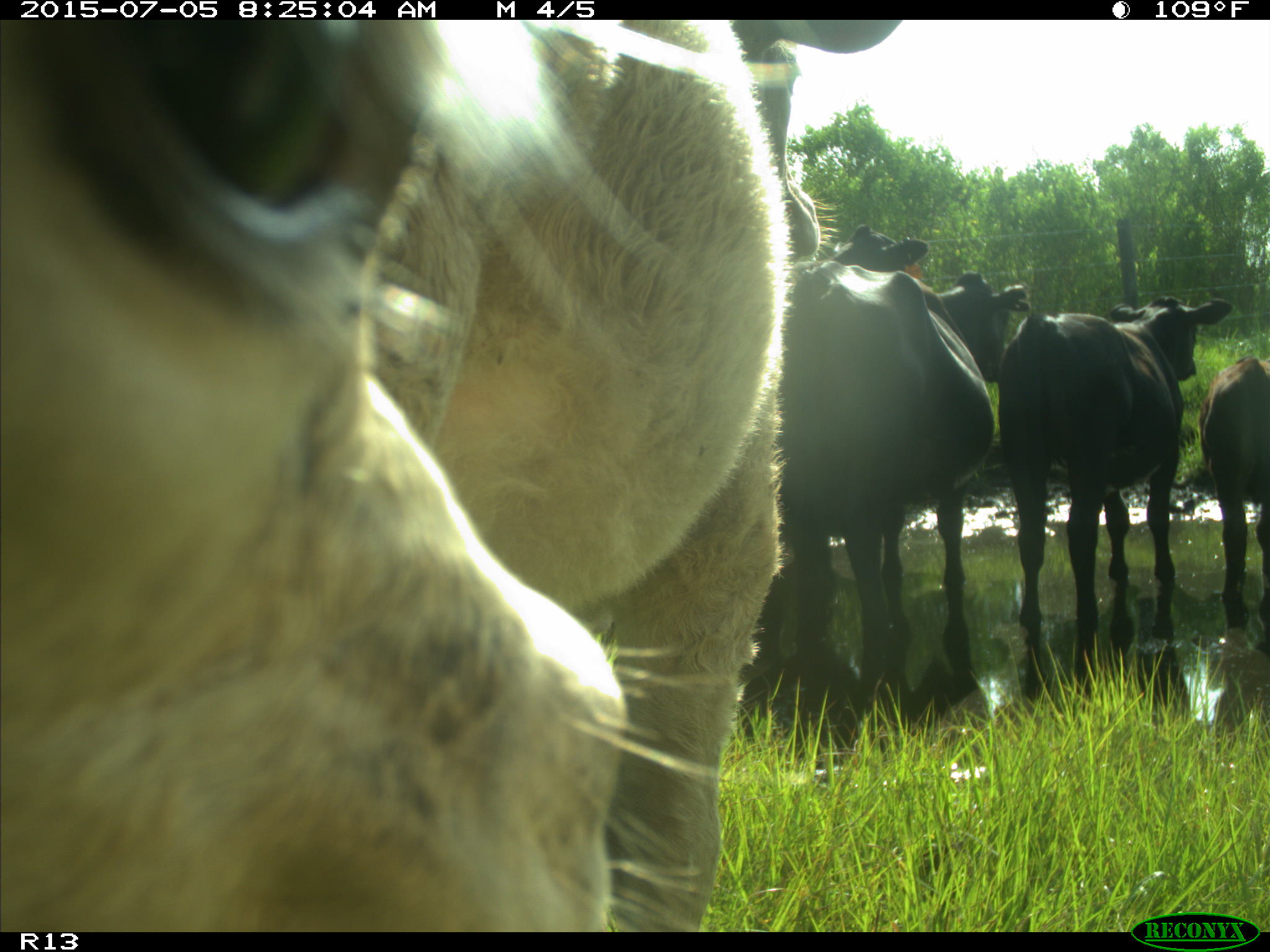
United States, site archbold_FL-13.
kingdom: Animalia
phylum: Chordata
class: Mammalia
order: Artiodactyla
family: Bovidae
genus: Bos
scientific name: Bos taurus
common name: domestic cow